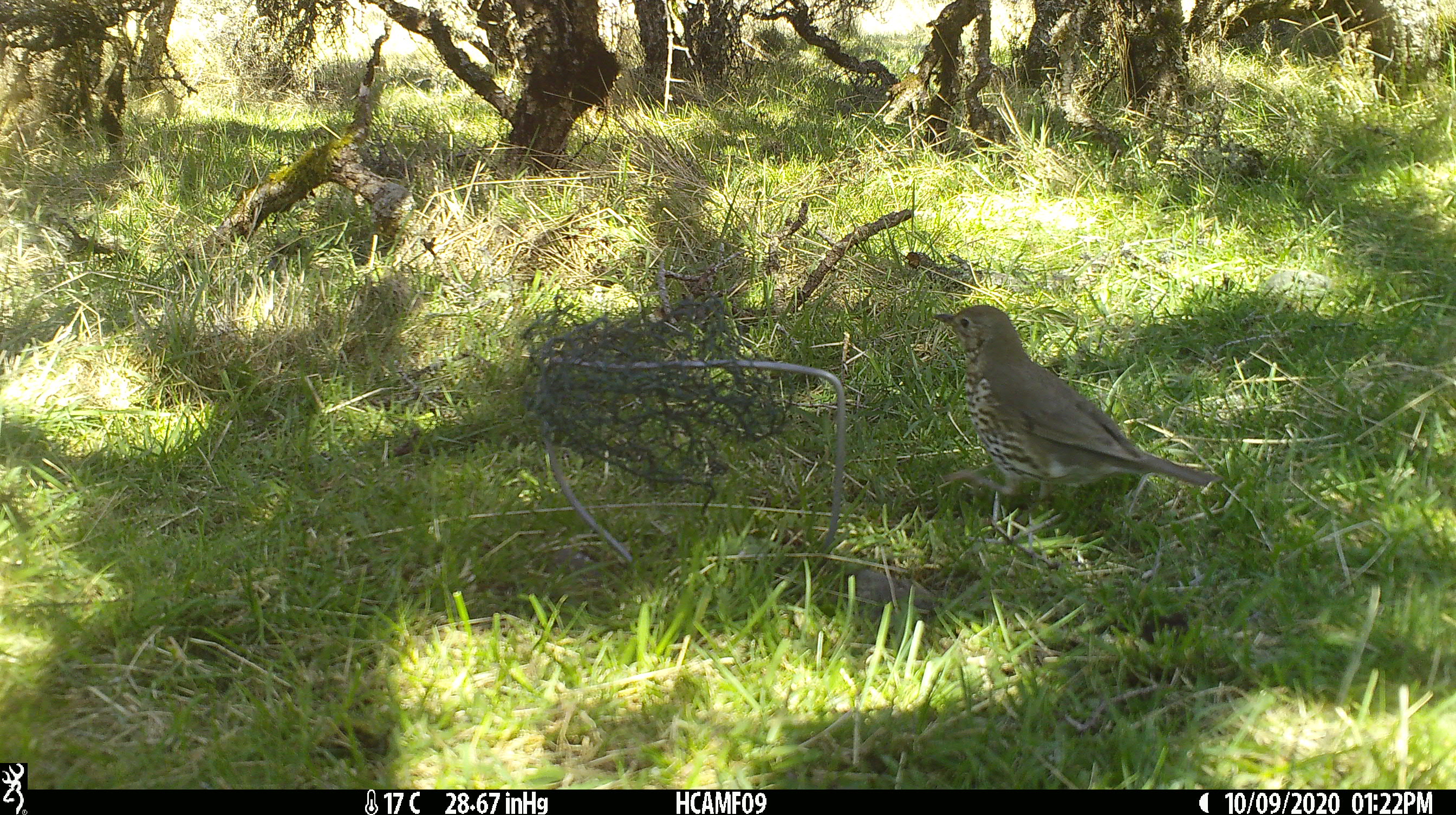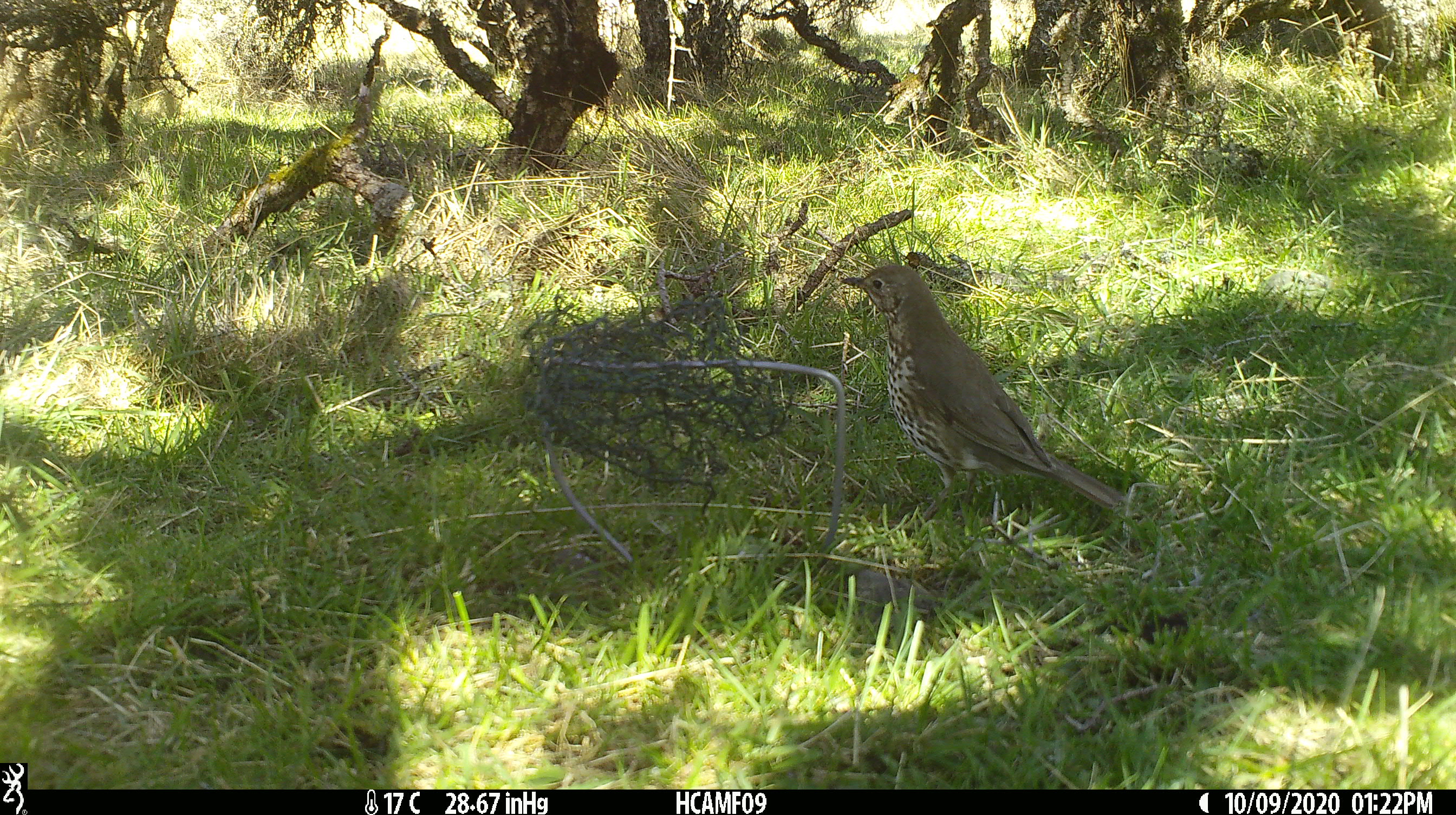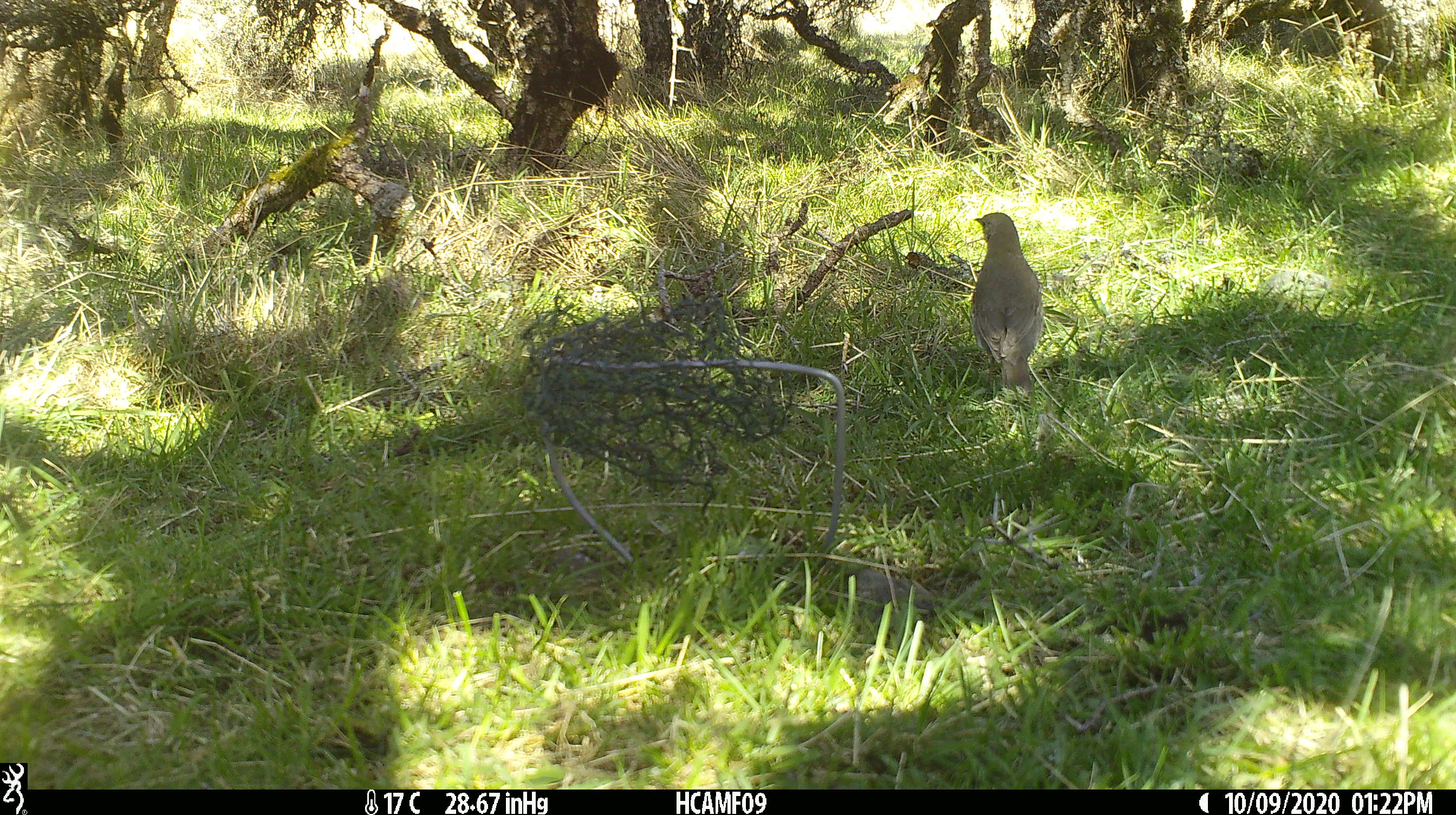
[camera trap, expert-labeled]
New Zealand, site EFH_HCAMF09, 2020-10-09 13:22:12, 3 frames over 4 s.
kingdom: Animalia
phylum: Chordata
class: Aves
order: Passeriformes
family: Turdidae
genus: Turdus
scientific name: Turdus philomelos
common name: song thrush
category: thrush